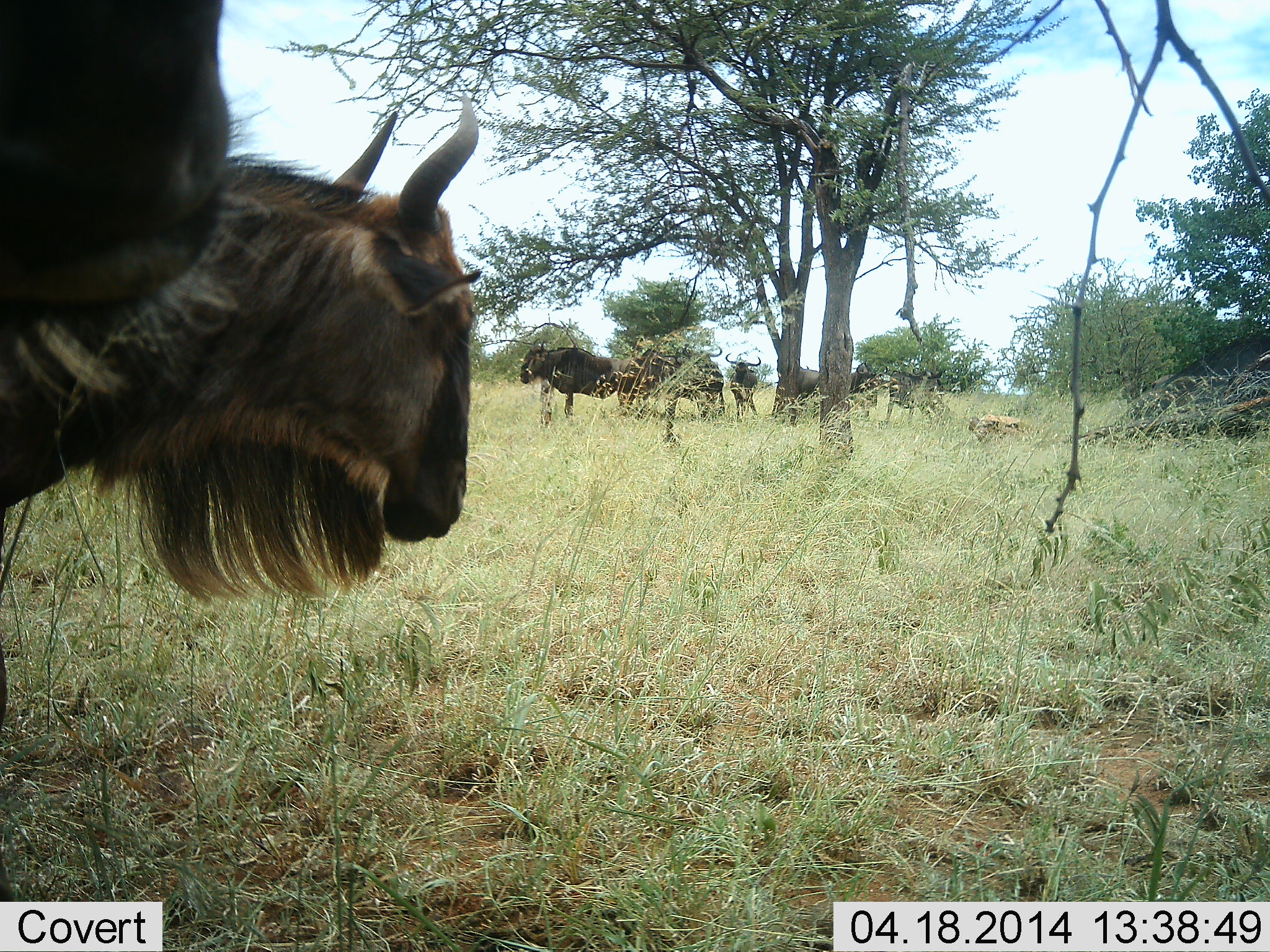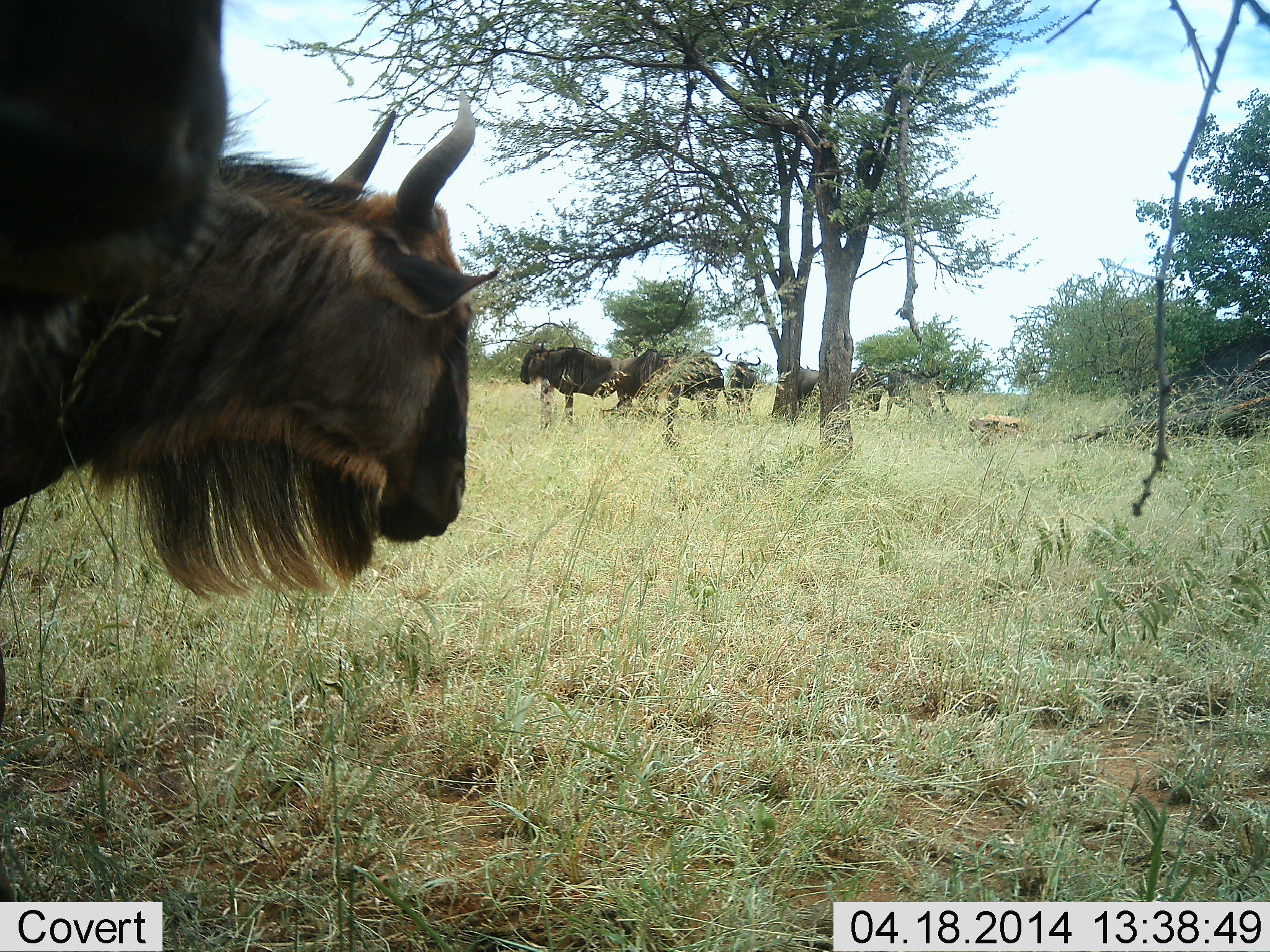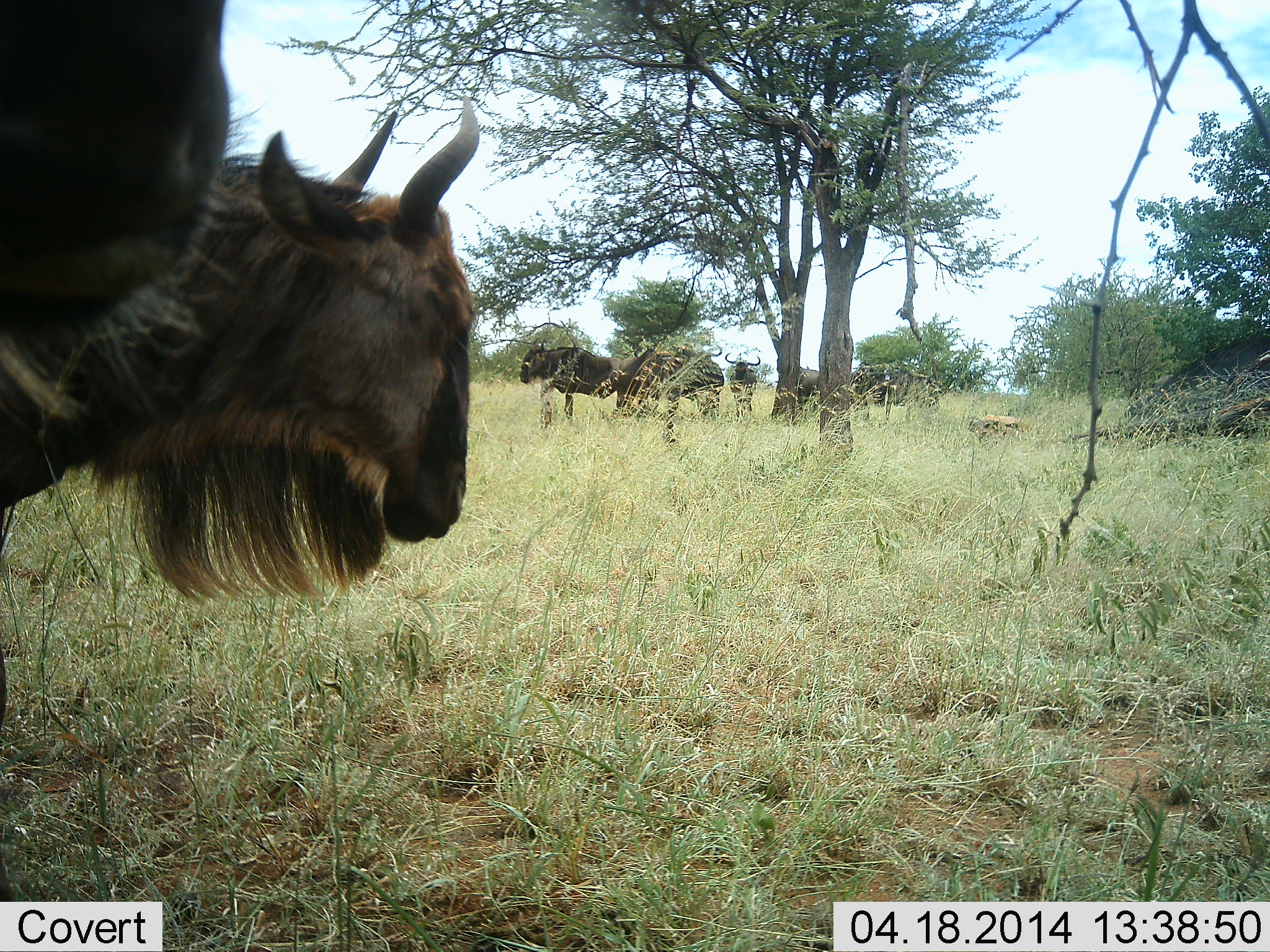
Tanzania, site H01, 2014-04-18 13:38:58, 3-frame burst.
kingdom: Animalia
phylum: Chordata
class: Mammalia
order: Artiodactyla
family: Bovidae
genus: Connochaetes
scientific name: Connochaetes taurinus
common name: blue wildebeest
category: wildebeest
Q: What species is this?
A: Wildebeest (blue wildebeest) (Connochaetes taurinus).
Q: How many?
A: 7.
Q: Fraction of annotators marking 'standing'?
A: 90%.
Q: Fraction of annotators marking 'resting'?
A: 0%.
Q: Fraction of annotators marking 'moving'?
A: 10%.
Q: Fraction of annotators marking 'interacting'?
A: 10%.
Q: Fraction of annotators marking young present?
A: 0%.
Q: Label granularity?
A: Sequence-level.